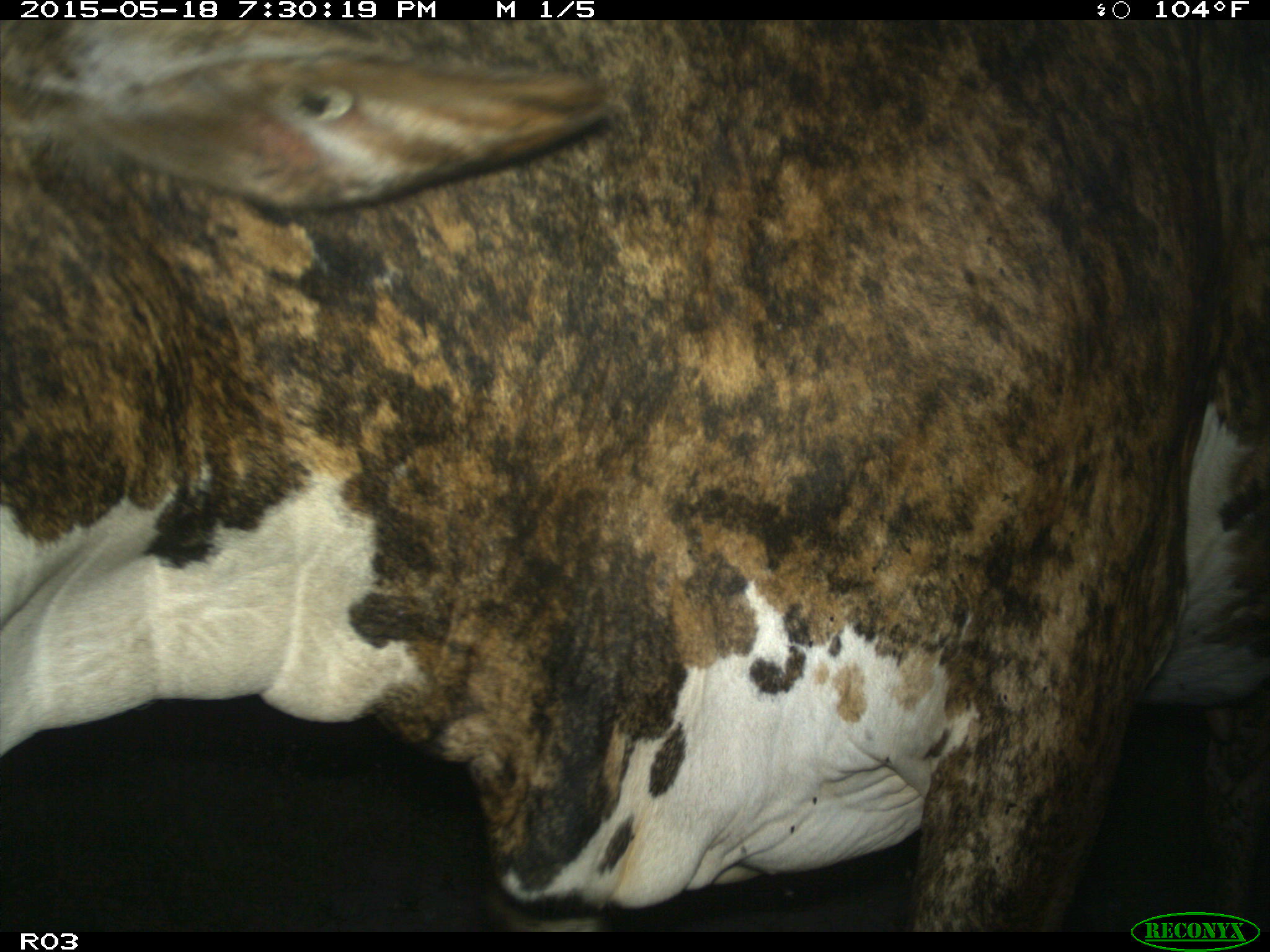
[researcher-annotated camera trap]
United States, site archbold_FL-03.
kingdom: Animalia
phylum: Chordata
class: Mammalia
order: Artiodactyla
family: Bovidae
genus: Bos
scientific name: Bos taurus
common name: domestic cow